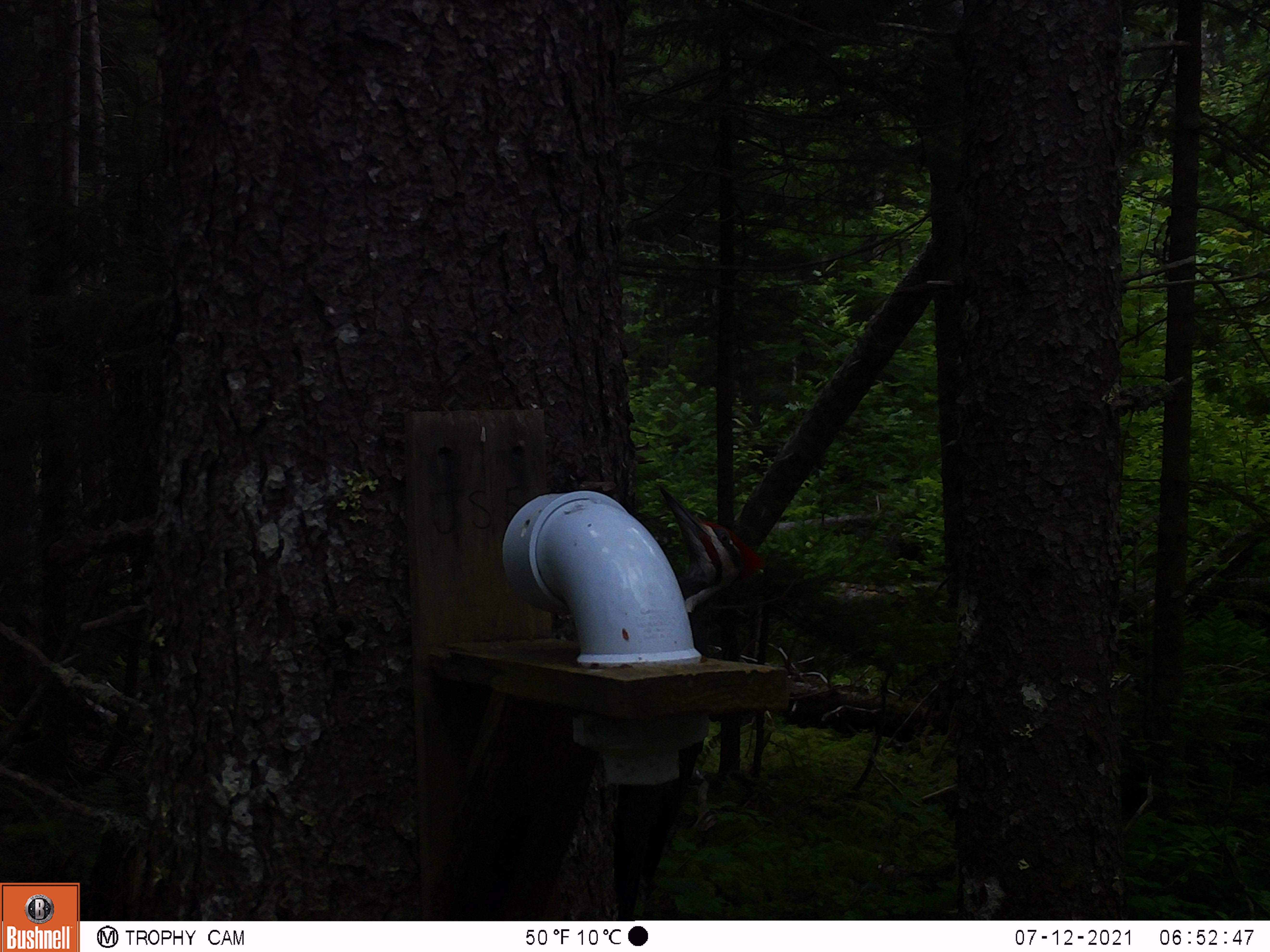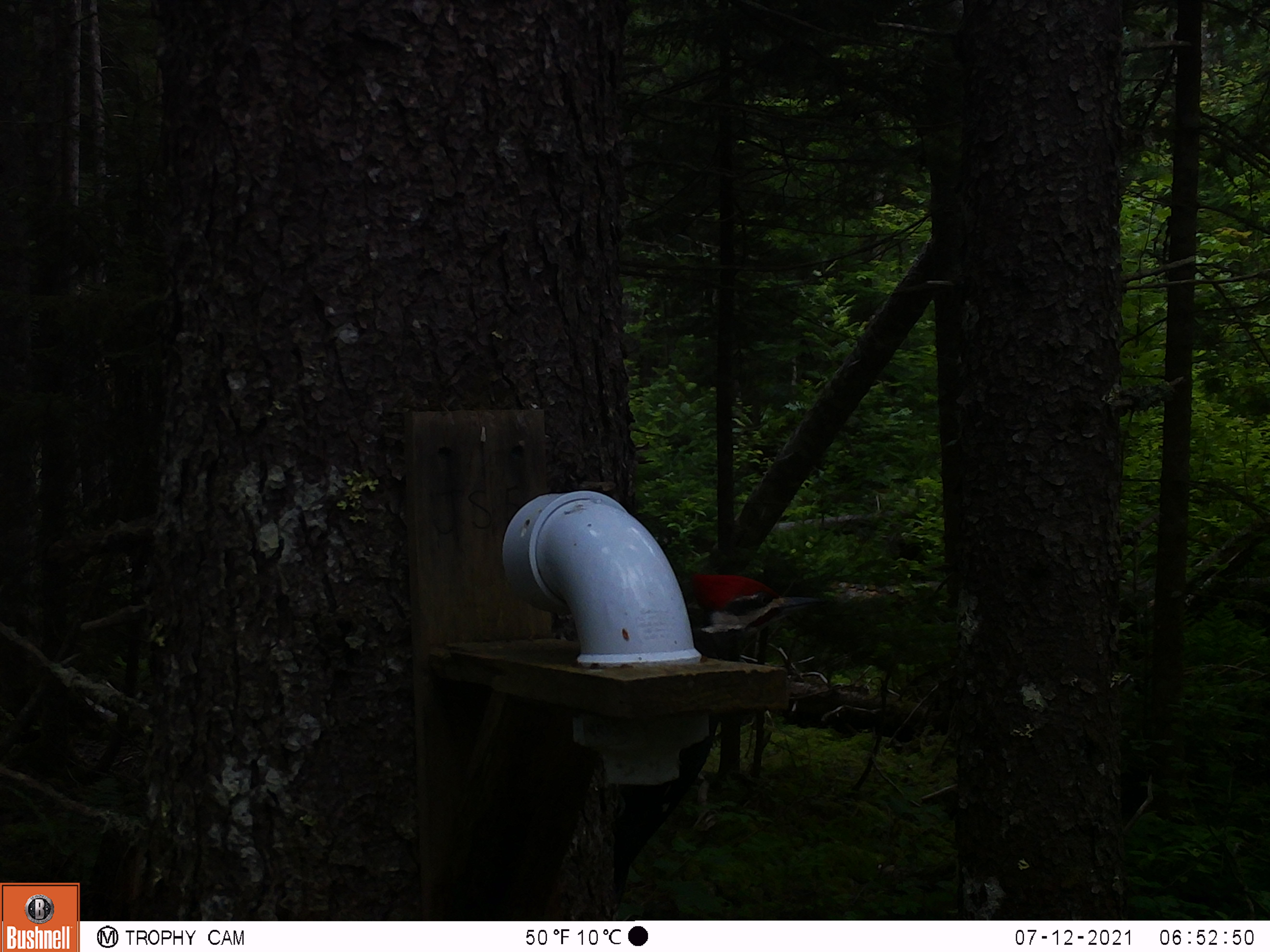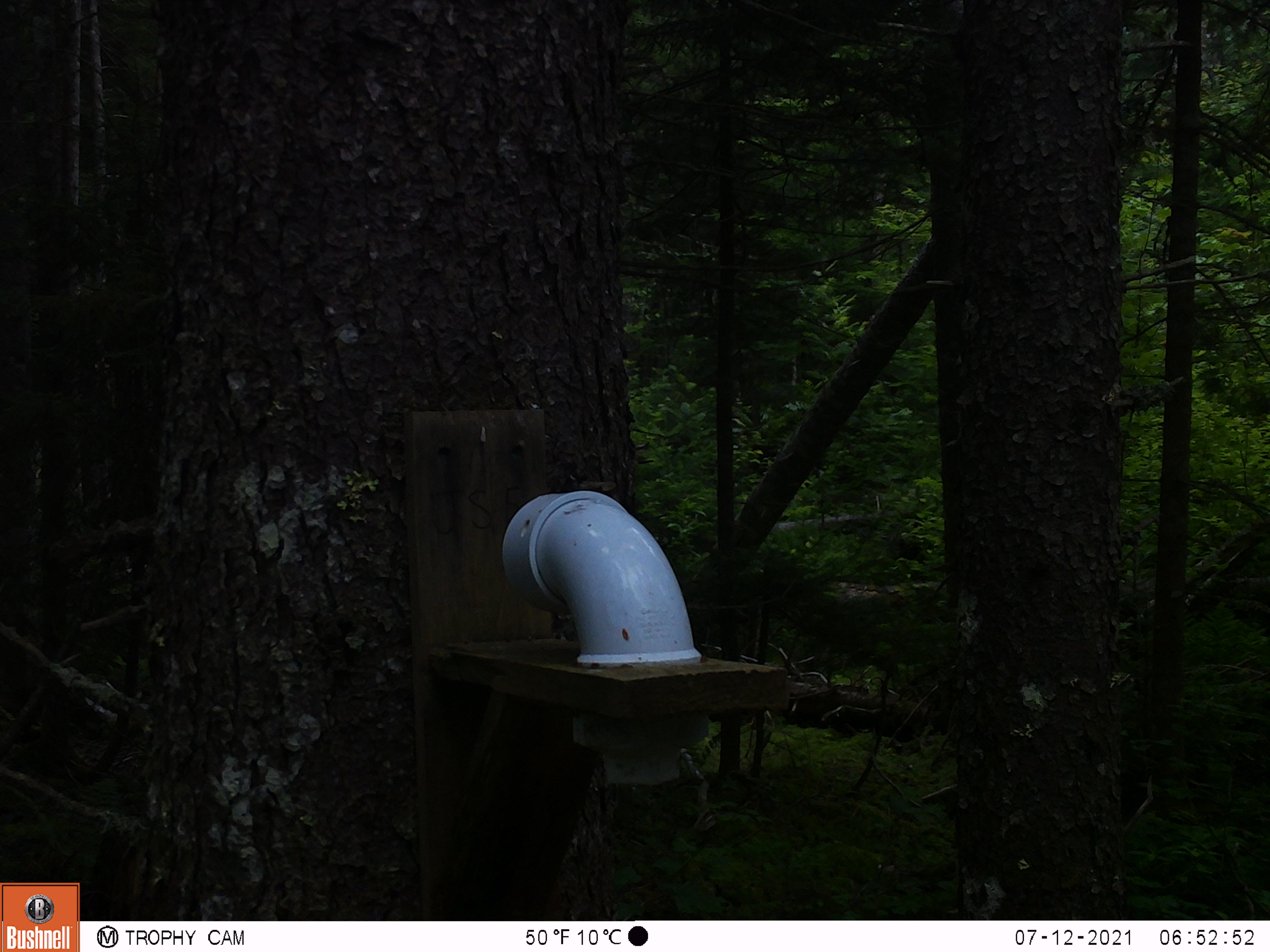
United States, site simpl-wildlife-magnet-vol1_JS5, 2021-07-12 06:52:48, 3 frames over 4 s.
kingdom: Animalia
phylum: Chordata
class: Aves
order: Piciformes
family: Picidae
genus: Dryocopus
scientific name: Dryocopus pileatus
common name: pileated woodpecker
Pileated woodpecker (Dryocopus pileatus).